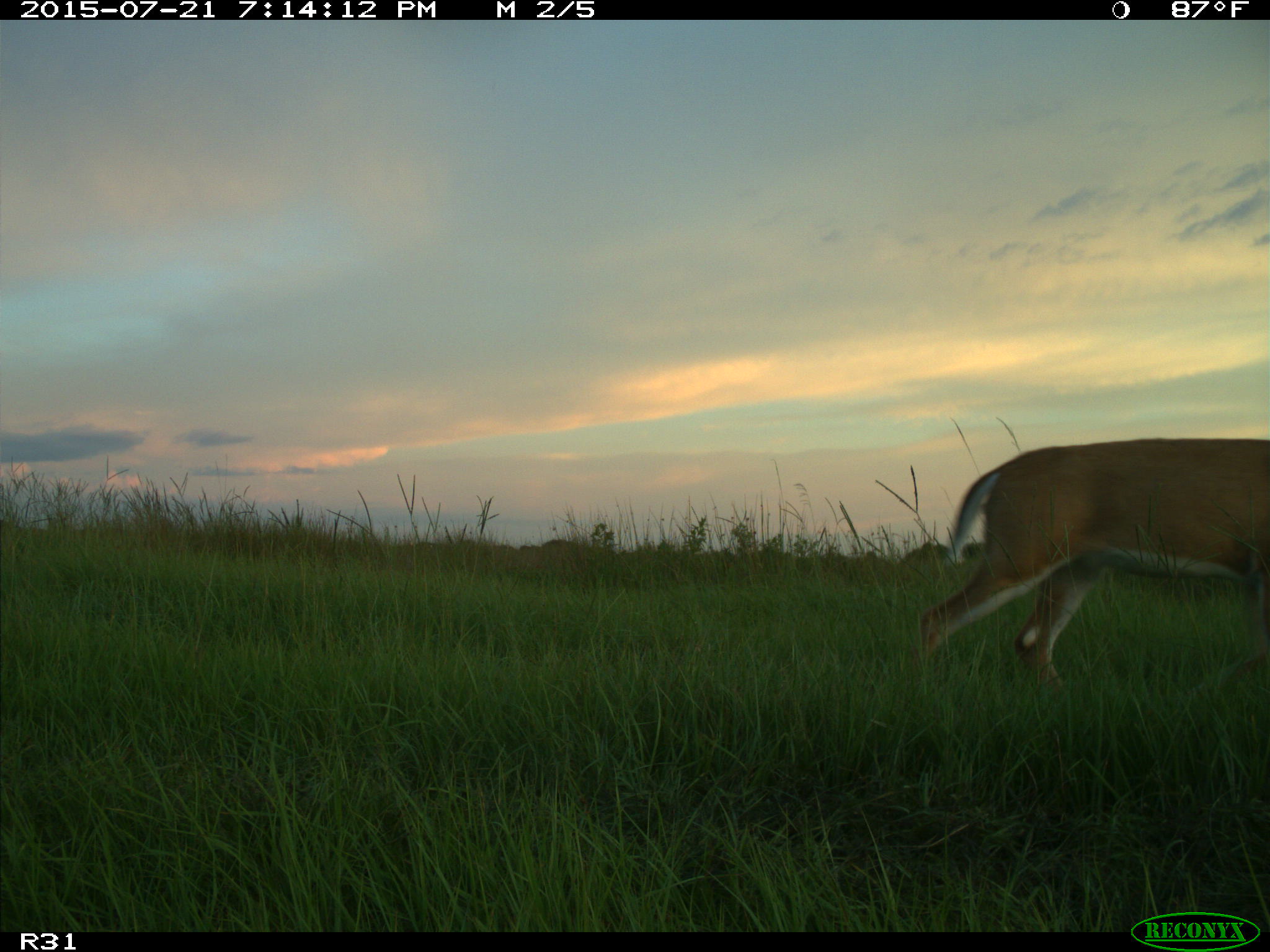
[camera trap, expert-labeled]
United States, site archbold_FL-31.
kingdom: Animalia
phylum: Chordata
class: Mammalia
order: Artiodactyla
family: Cervidae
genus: Odocoileus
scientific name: Odocoileus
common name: deer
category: unidentified deer